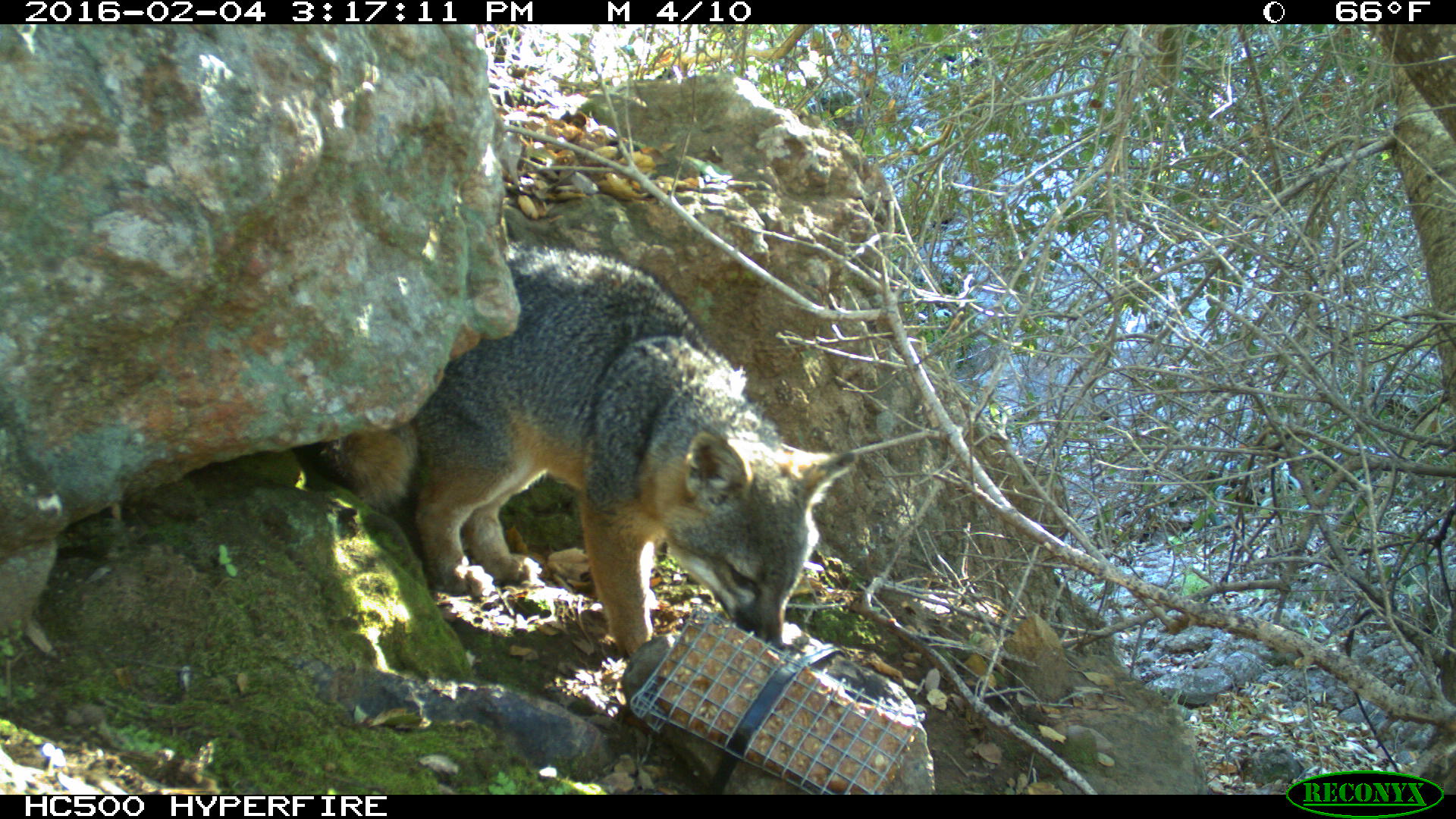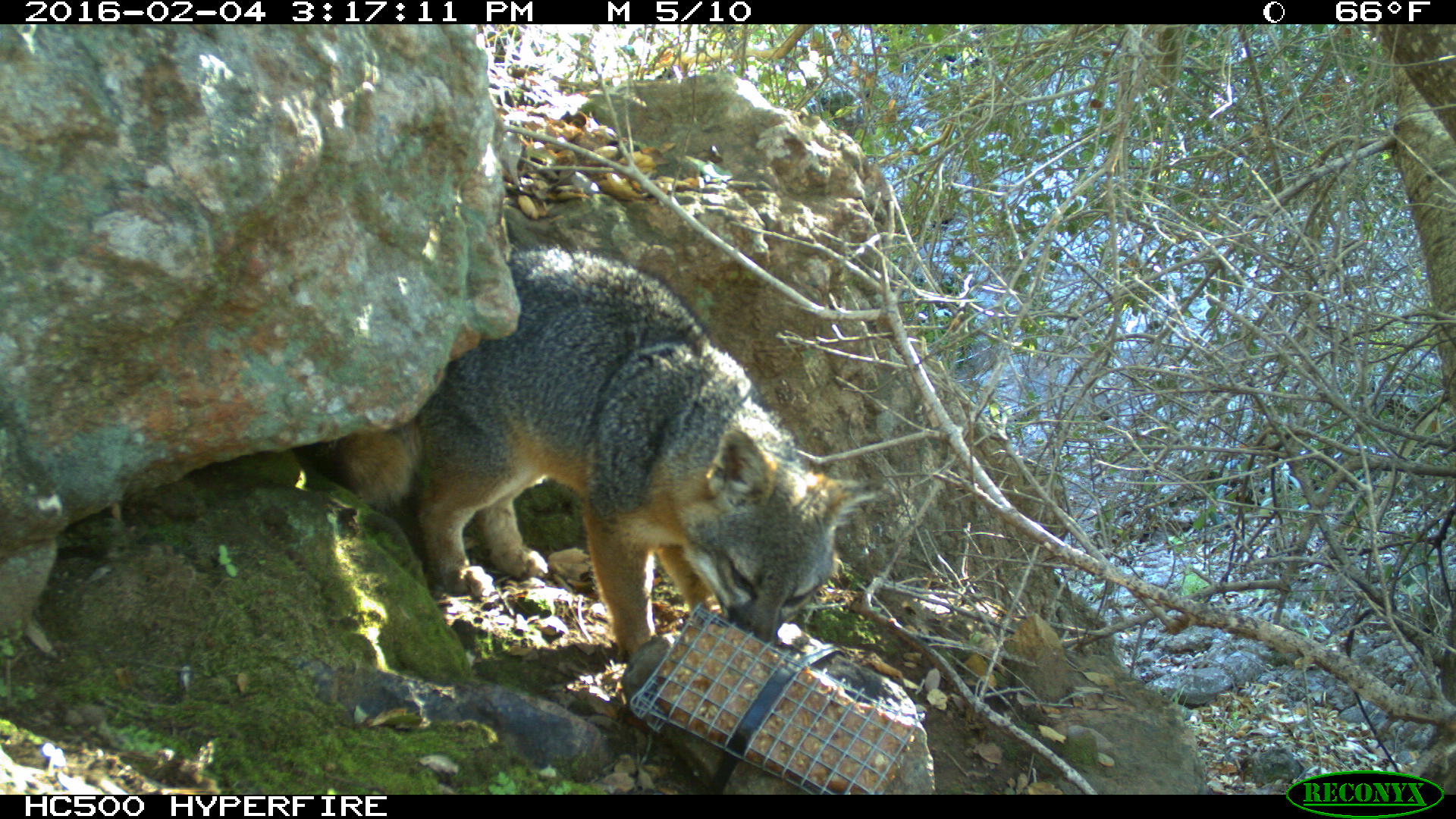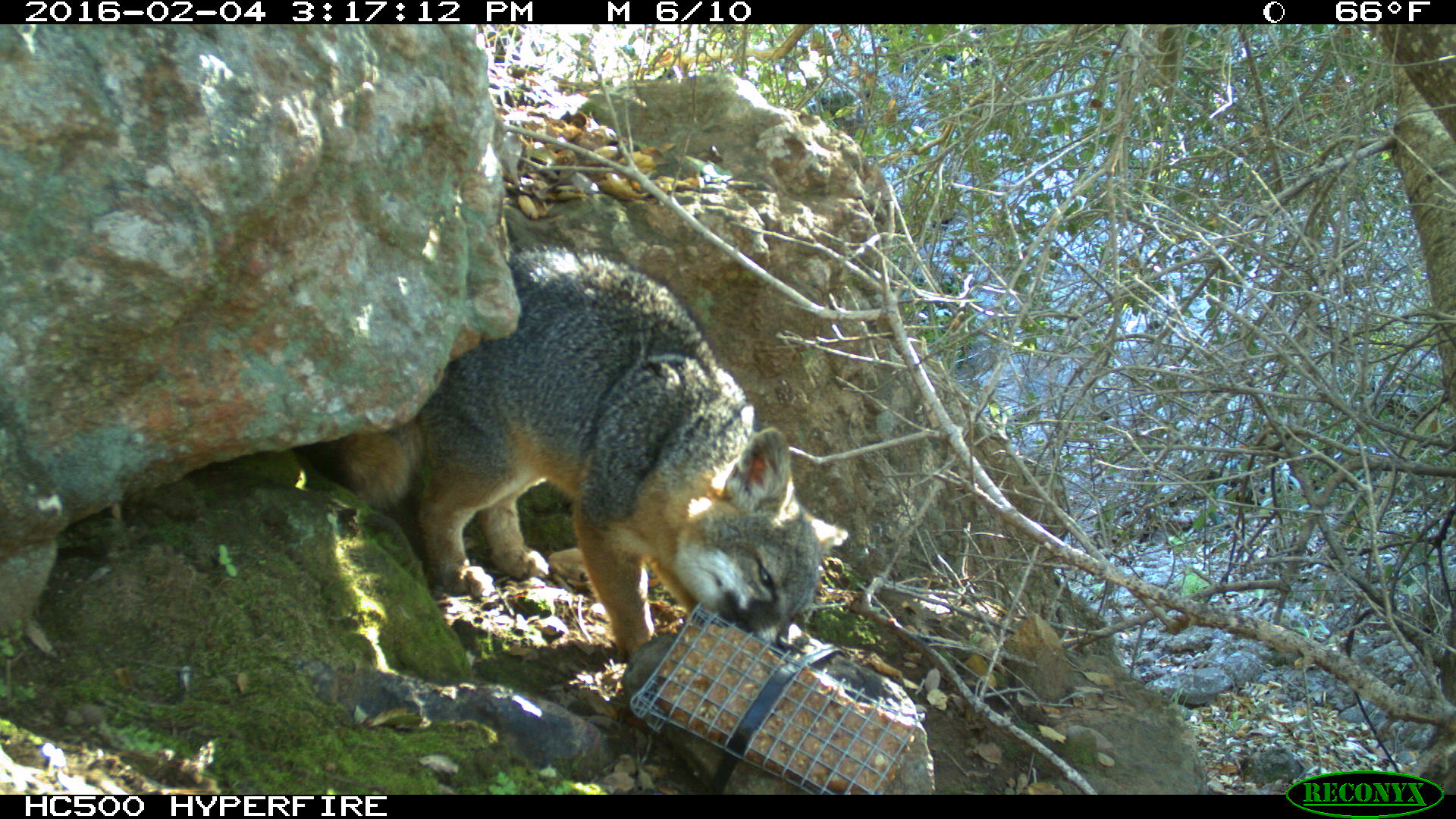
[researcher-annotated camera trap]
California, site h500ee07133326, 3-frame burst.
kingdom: Animalia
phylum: Chordata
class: Mammalia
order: Carnivora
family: Canidae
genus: Urocyon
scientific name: Urocyon littoralis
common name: island fox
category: fox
Fox (island fox) (Urocyon littoralis).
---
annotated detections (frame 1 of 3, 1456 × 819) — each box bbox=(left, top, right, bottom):
fox: bbox=(336, 241, 855, 657)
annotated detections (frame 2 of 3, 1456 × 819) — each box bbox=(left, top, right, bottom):
fox: bbox=(334, 240, 896, 662)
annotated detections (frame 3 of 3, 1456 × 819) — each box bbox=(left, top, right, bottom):
fox: bbox=(336, 246, 848, 657)